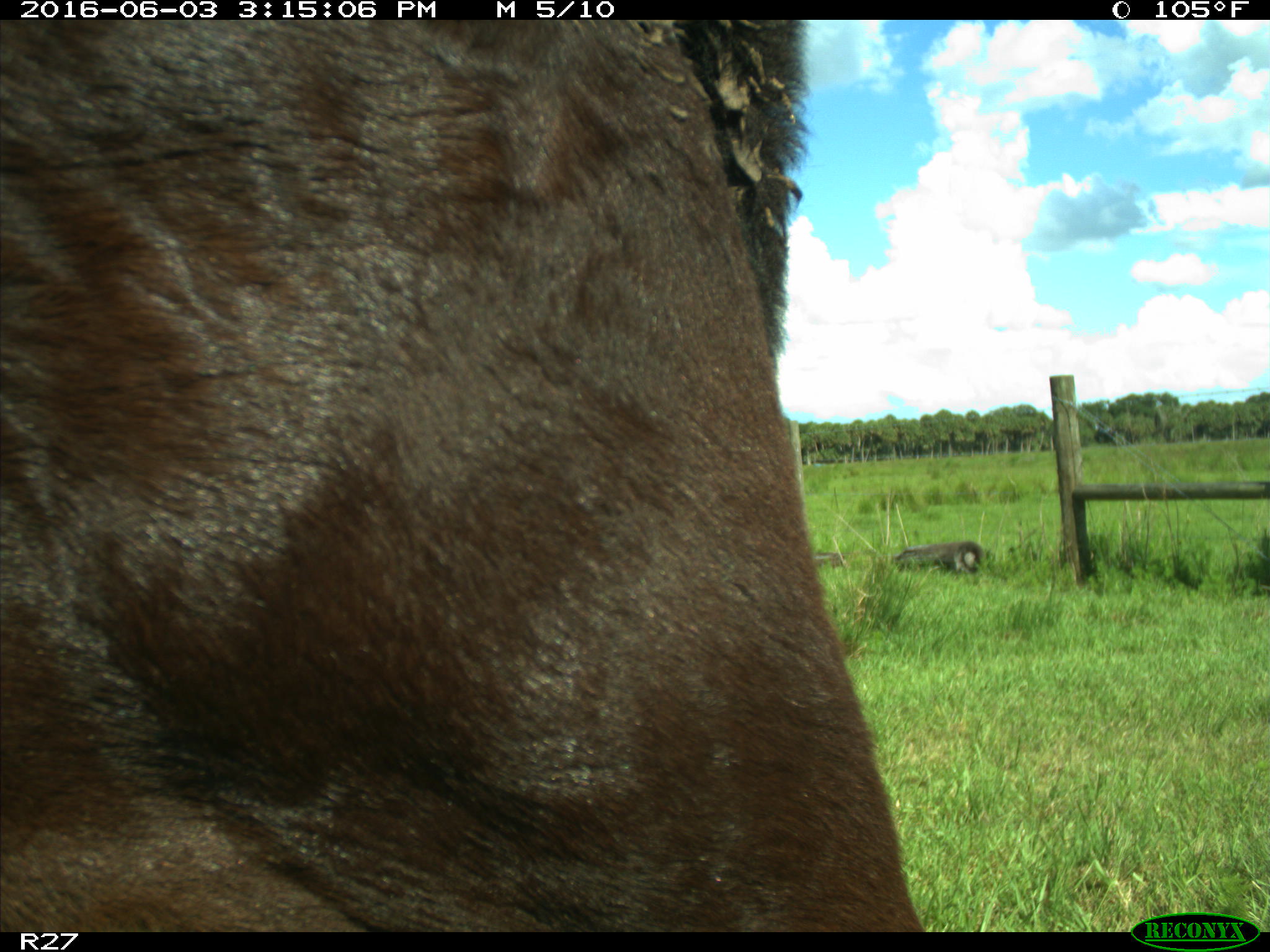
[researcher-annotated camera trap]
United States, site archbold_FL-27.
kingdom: Animalia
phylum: Chordata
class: Mammalia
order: Artiodactyla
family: Bovidae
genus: Bos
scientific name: Bos taurus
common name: domestic cow